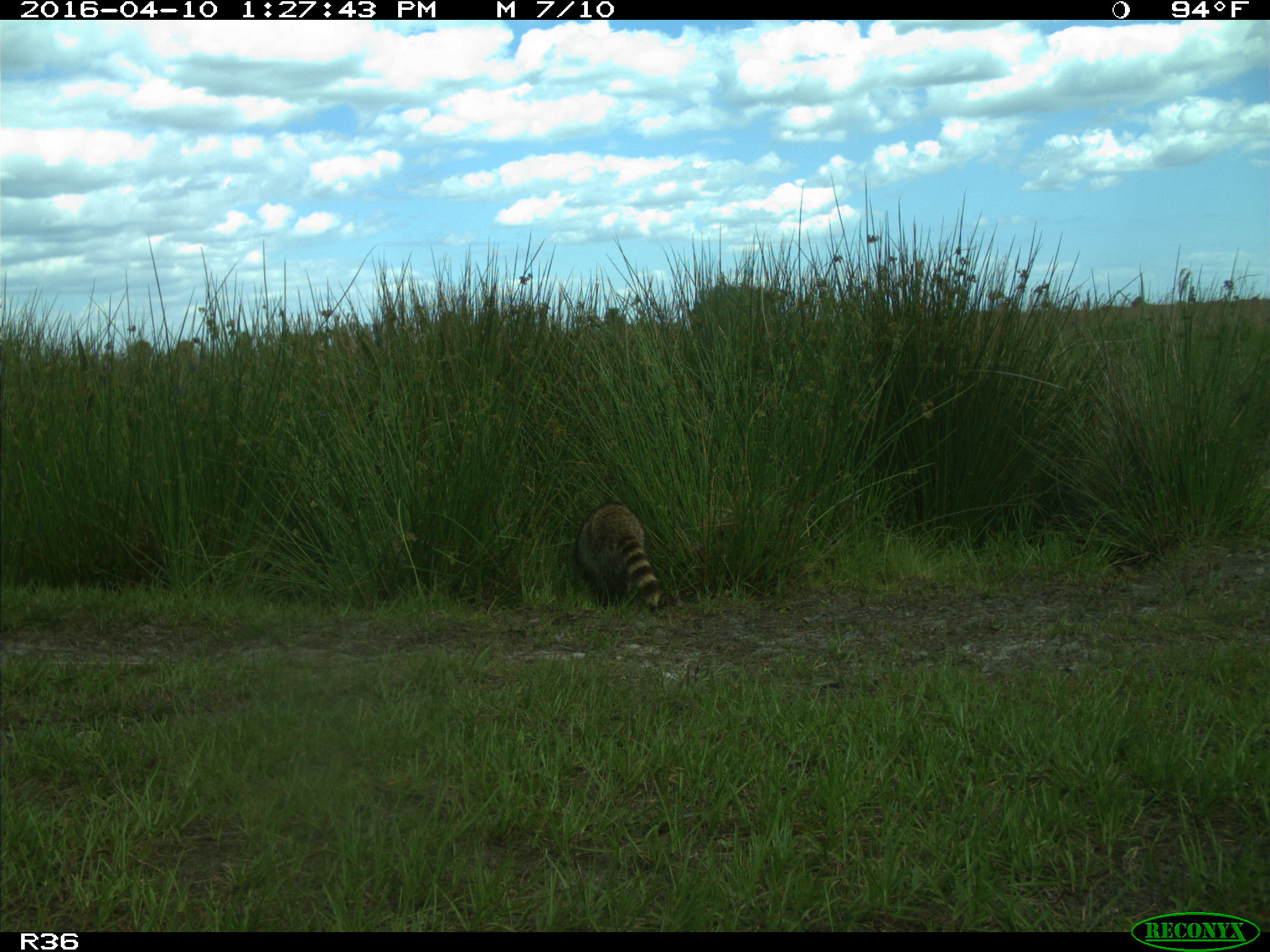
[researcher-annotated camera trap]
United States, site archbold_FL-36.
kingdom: Animalia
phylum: Chordata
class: Mammalia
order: Carnivora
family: Procyonidae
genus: Procyon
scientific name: Procyon lotor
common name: common raccoon